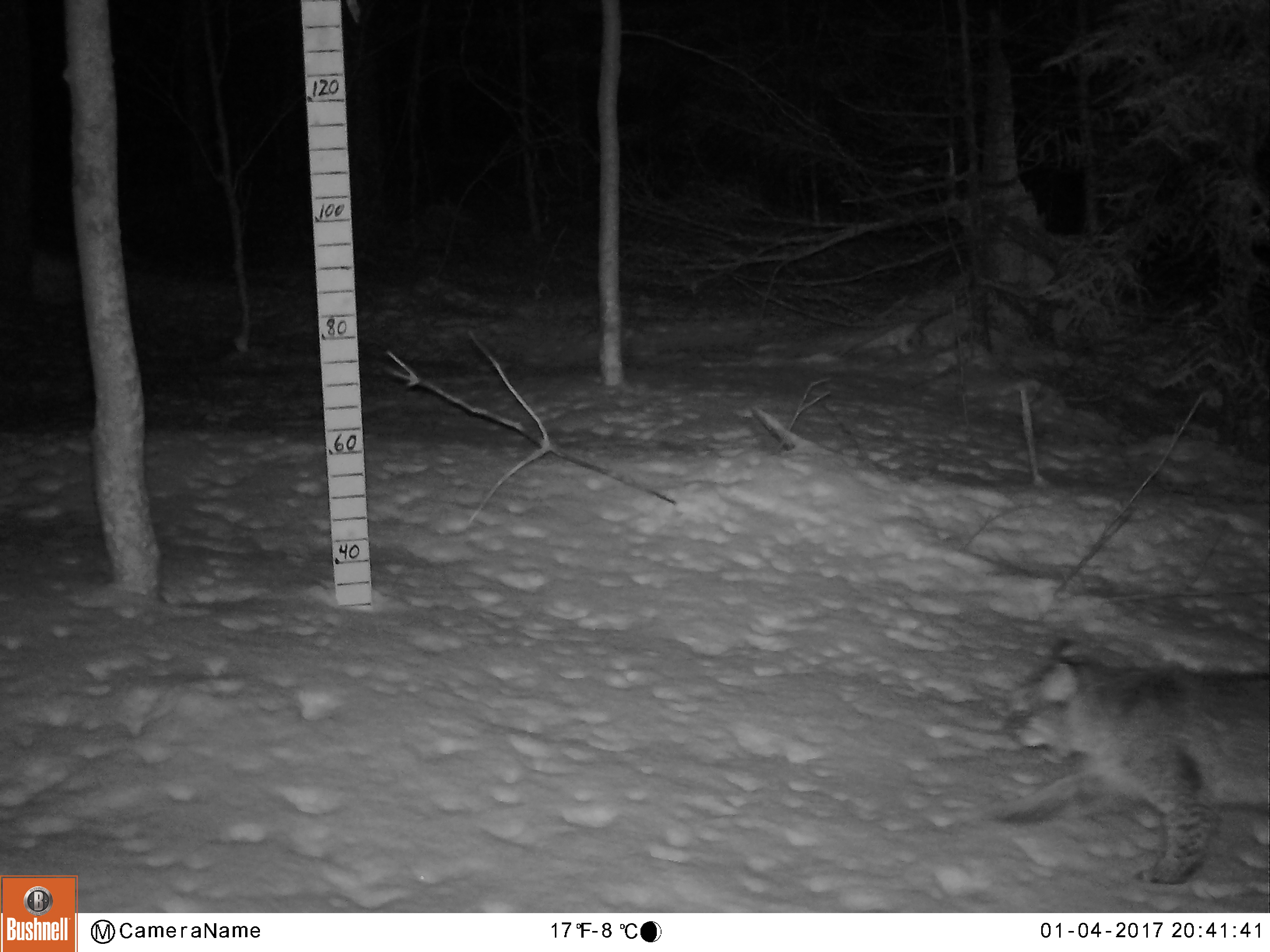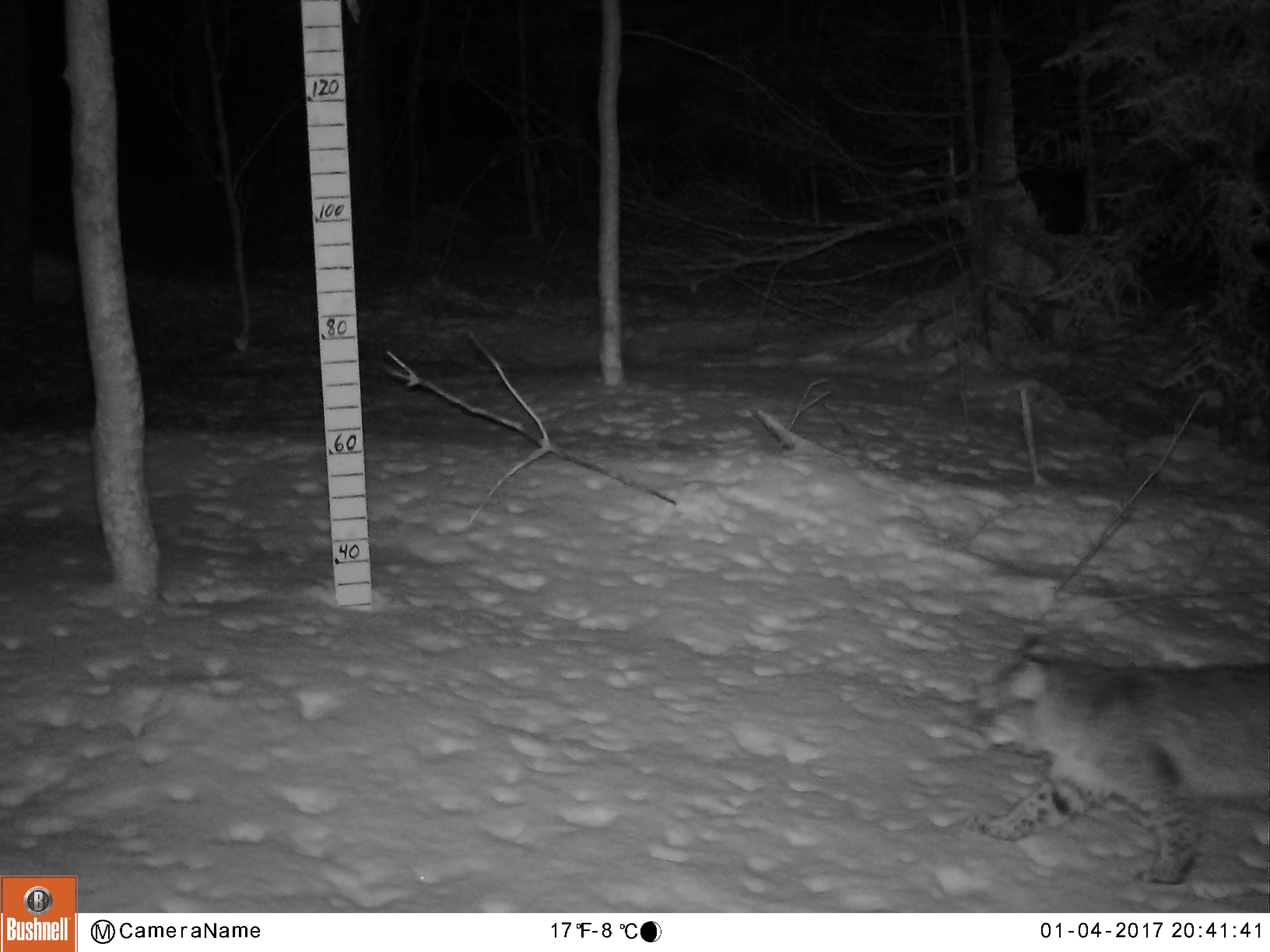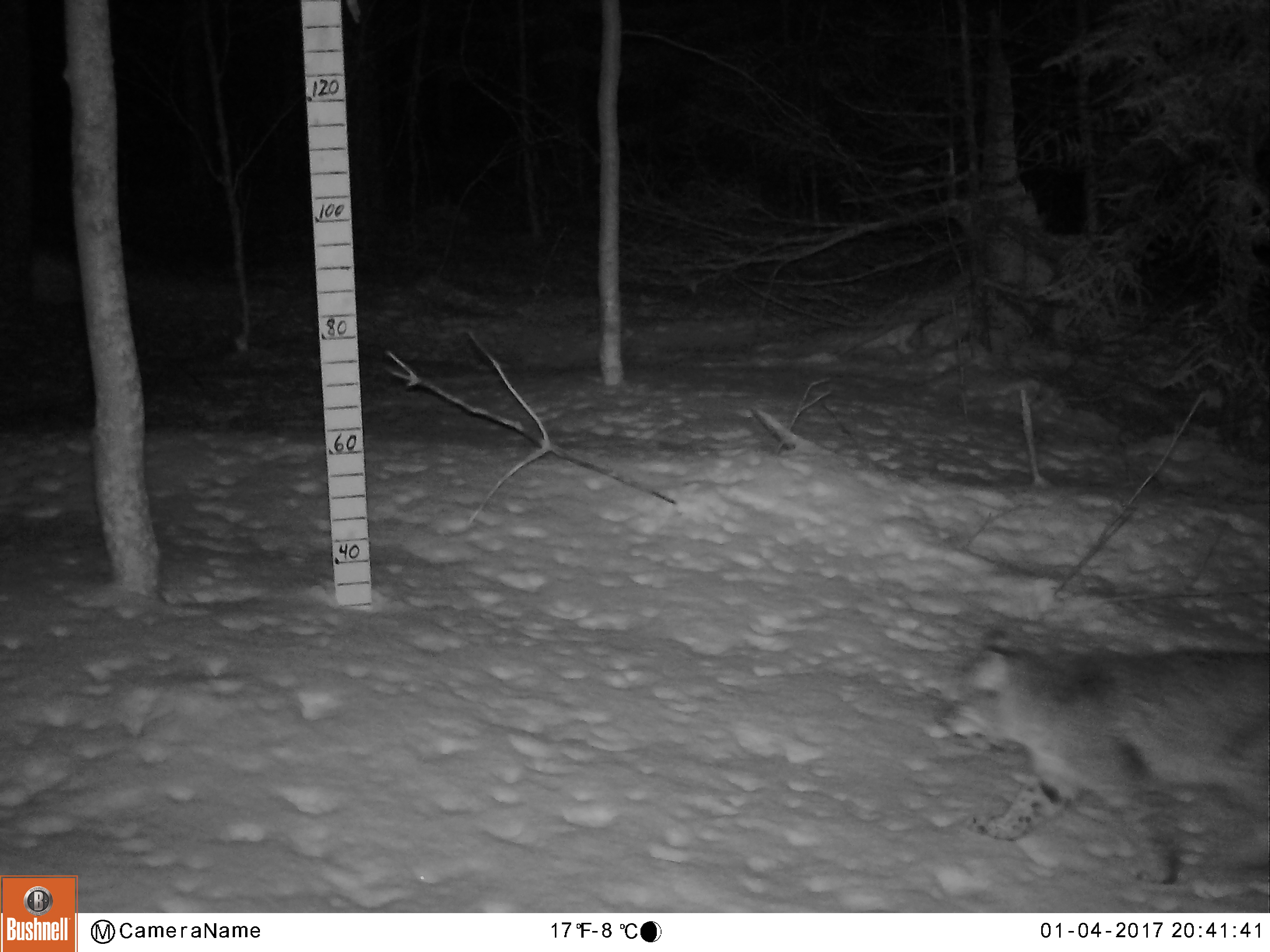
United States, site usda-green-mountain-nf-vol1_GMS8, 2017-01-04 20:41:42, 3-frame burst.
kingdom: Animalia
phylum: Chordata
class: Mammalia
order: Carnivora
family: Felidae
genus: Lynx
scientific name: Lynx rufus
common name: bobcat